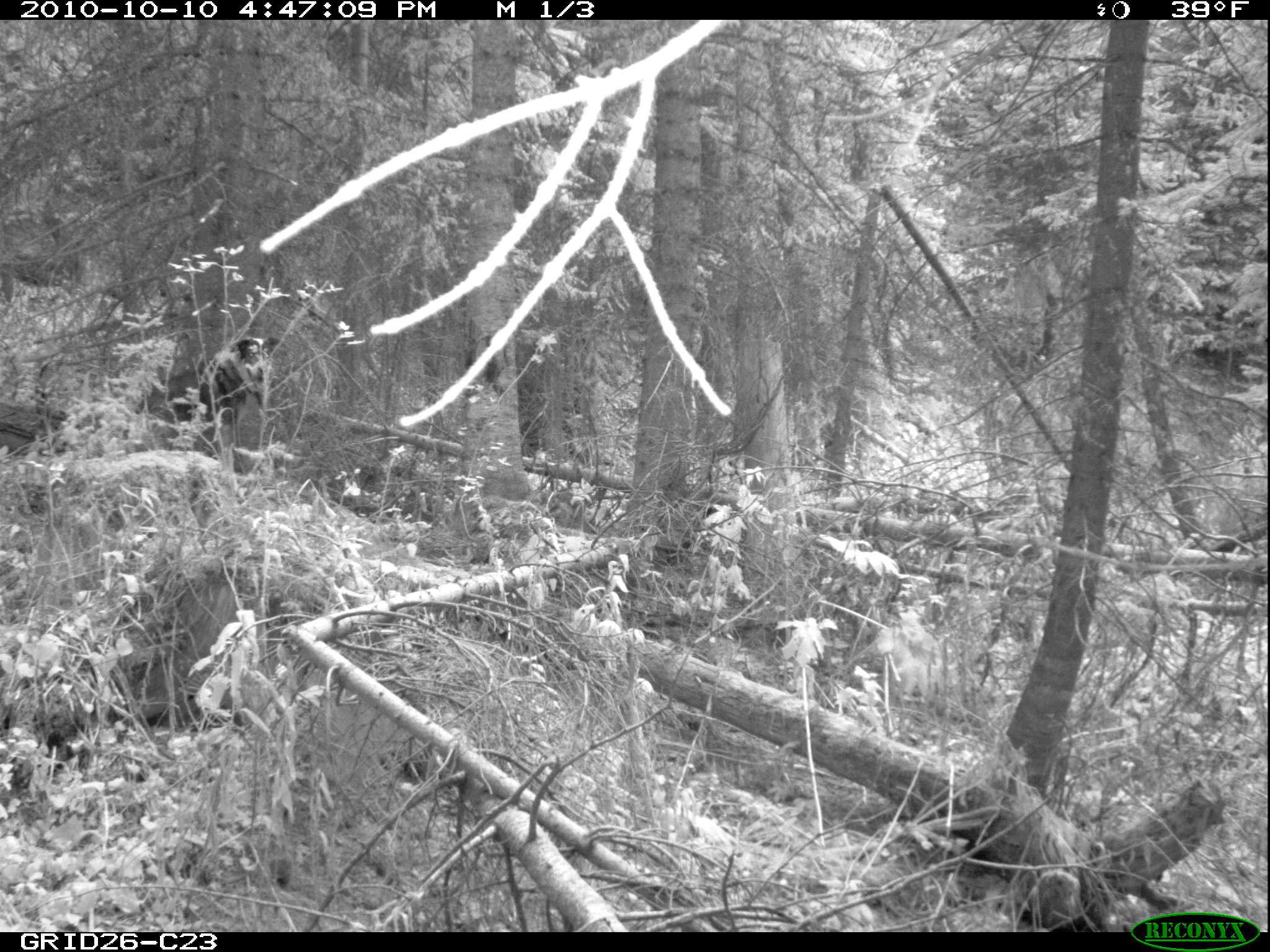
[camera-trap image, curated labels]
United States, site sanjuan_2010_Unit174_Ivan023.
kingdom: Animalia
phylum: Chordata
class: Mammalia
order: Carnivora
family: Canidae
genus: Canis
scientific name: Canis familiaris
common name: domestic dog